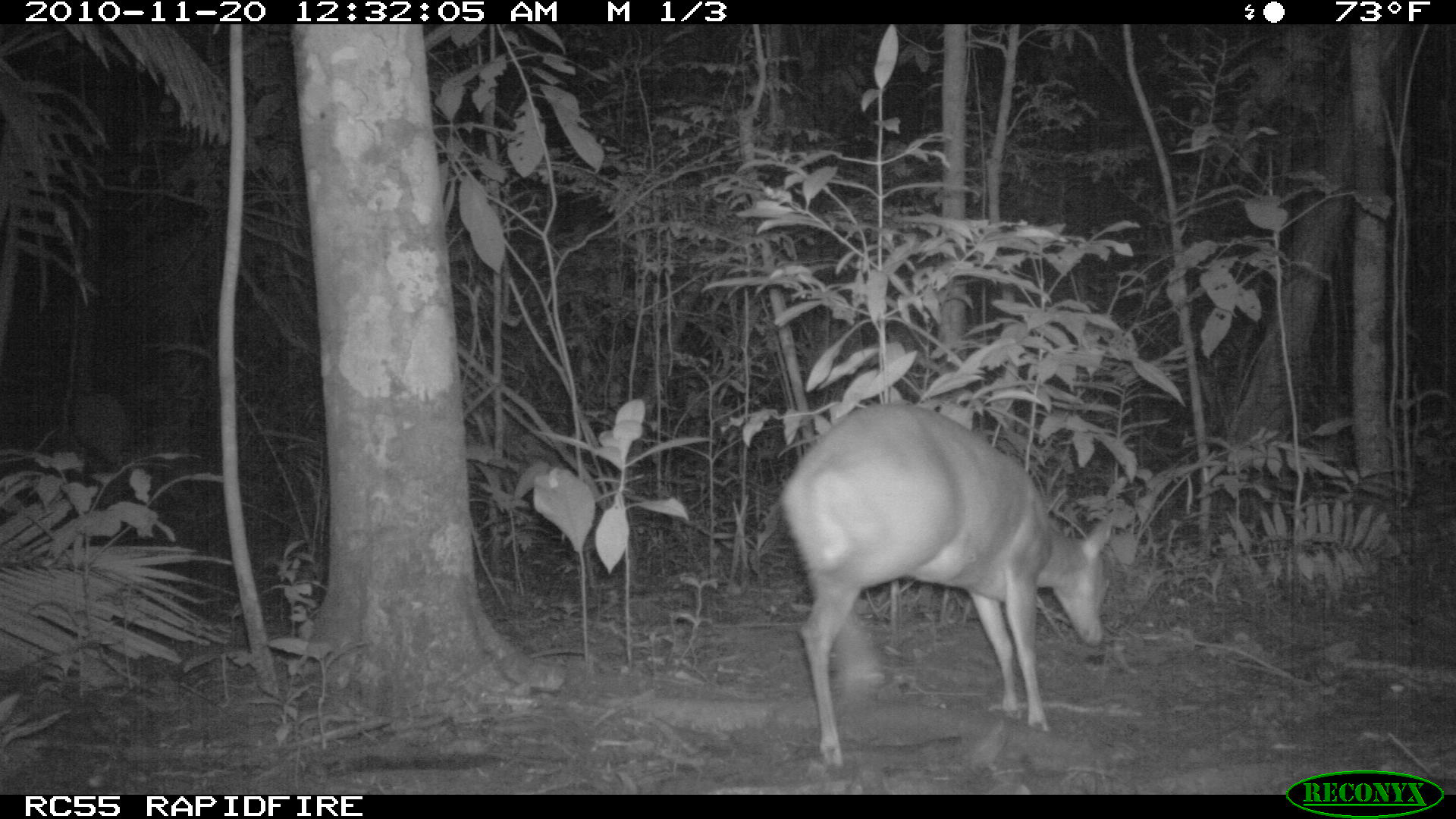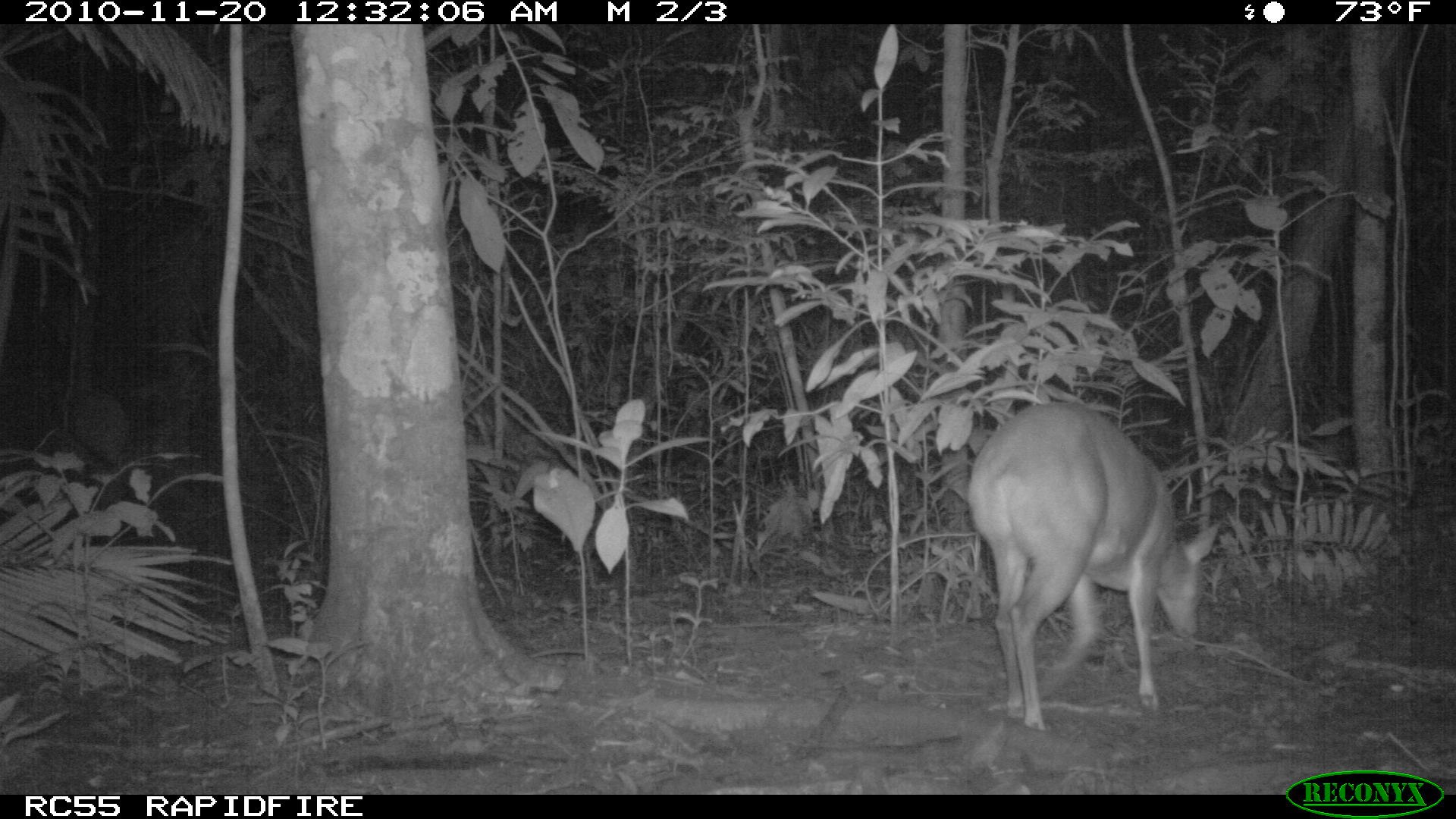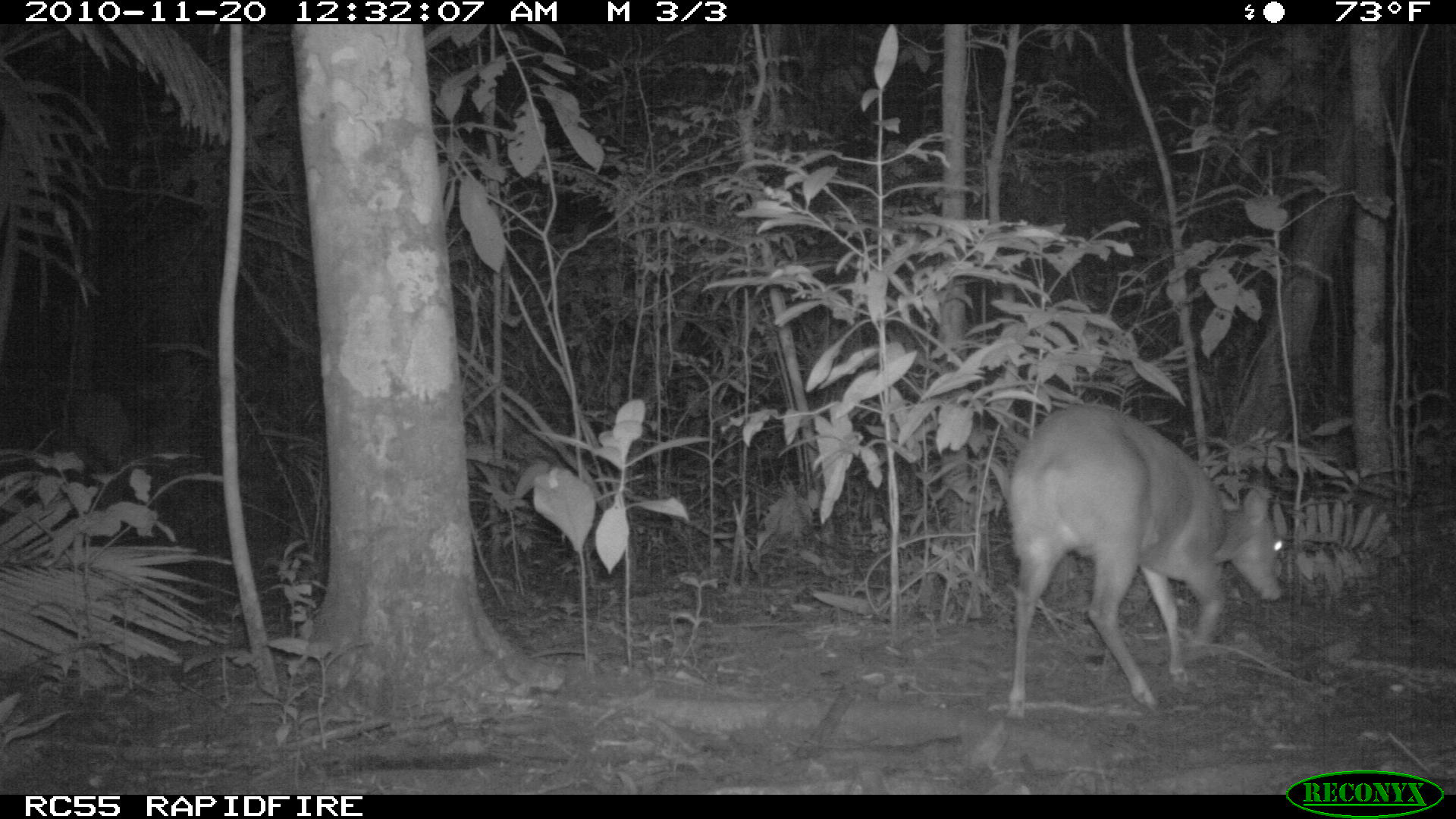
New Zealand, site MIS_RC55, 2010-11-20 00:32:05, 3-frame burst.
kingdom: Animalia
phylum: Chordata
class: Mammalia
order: Artiodactyla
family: Cervidae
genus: Odocoileus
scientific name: Odocoileus virginianus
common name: white-tailed deer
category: white tailed deer